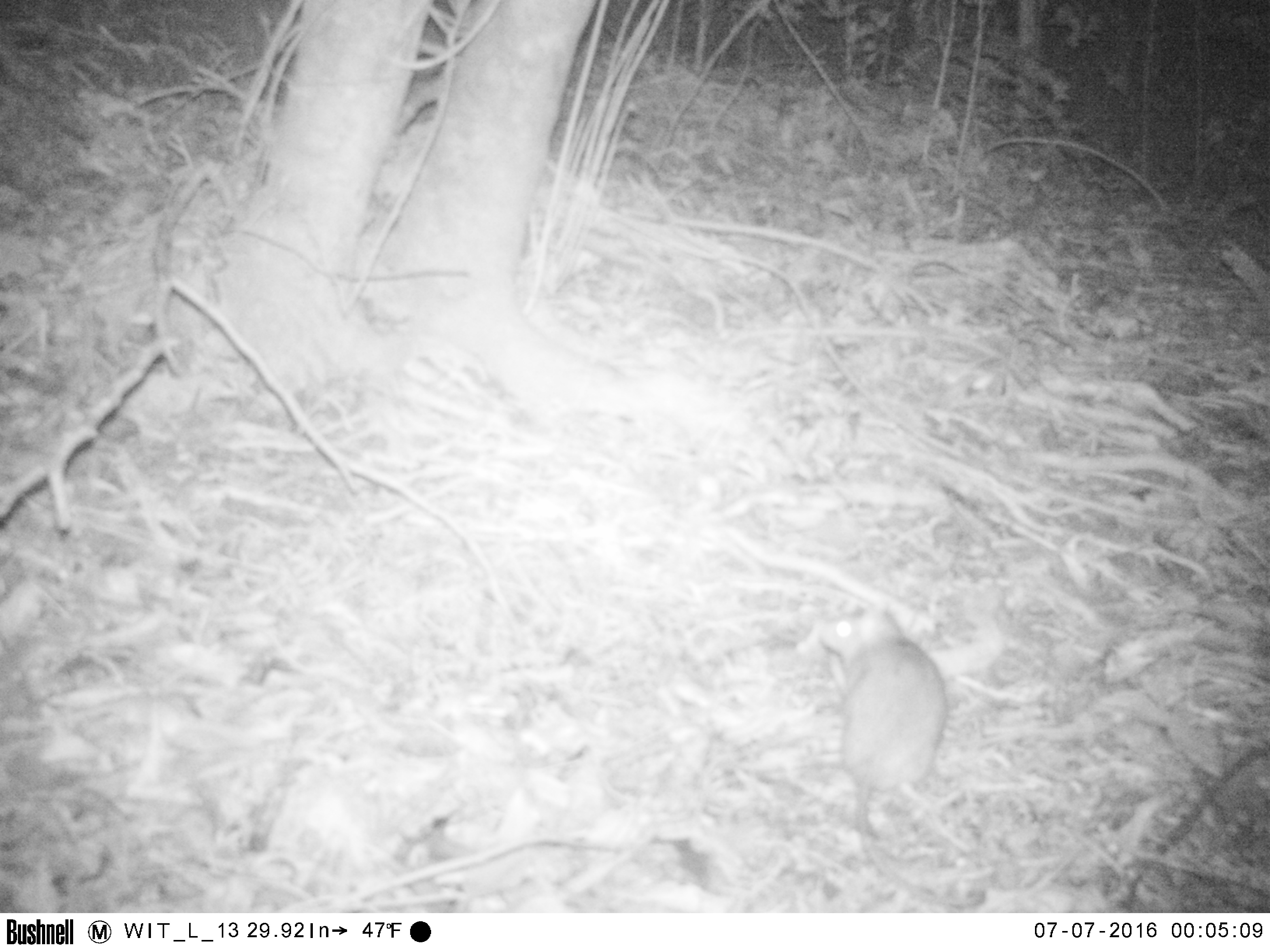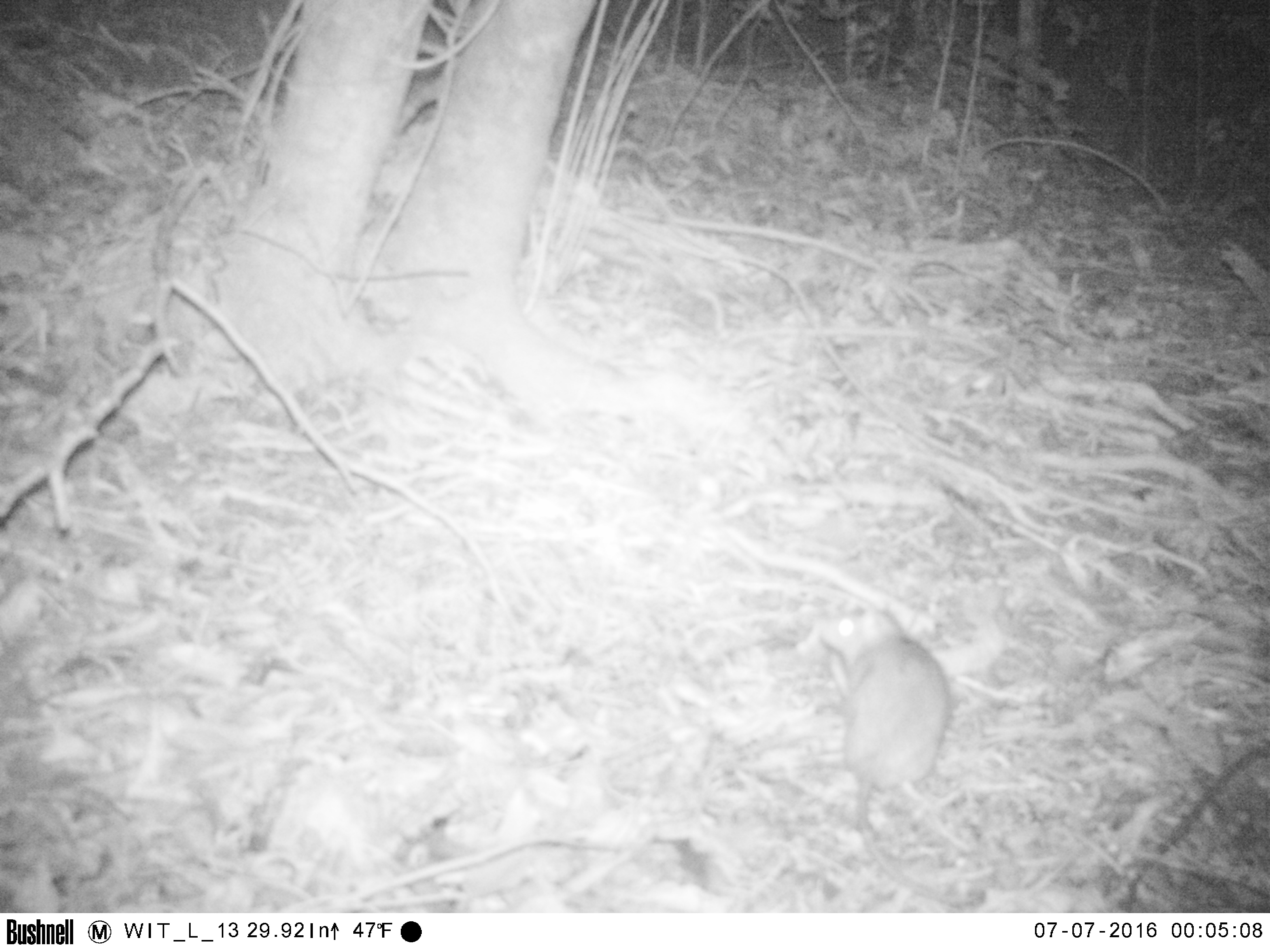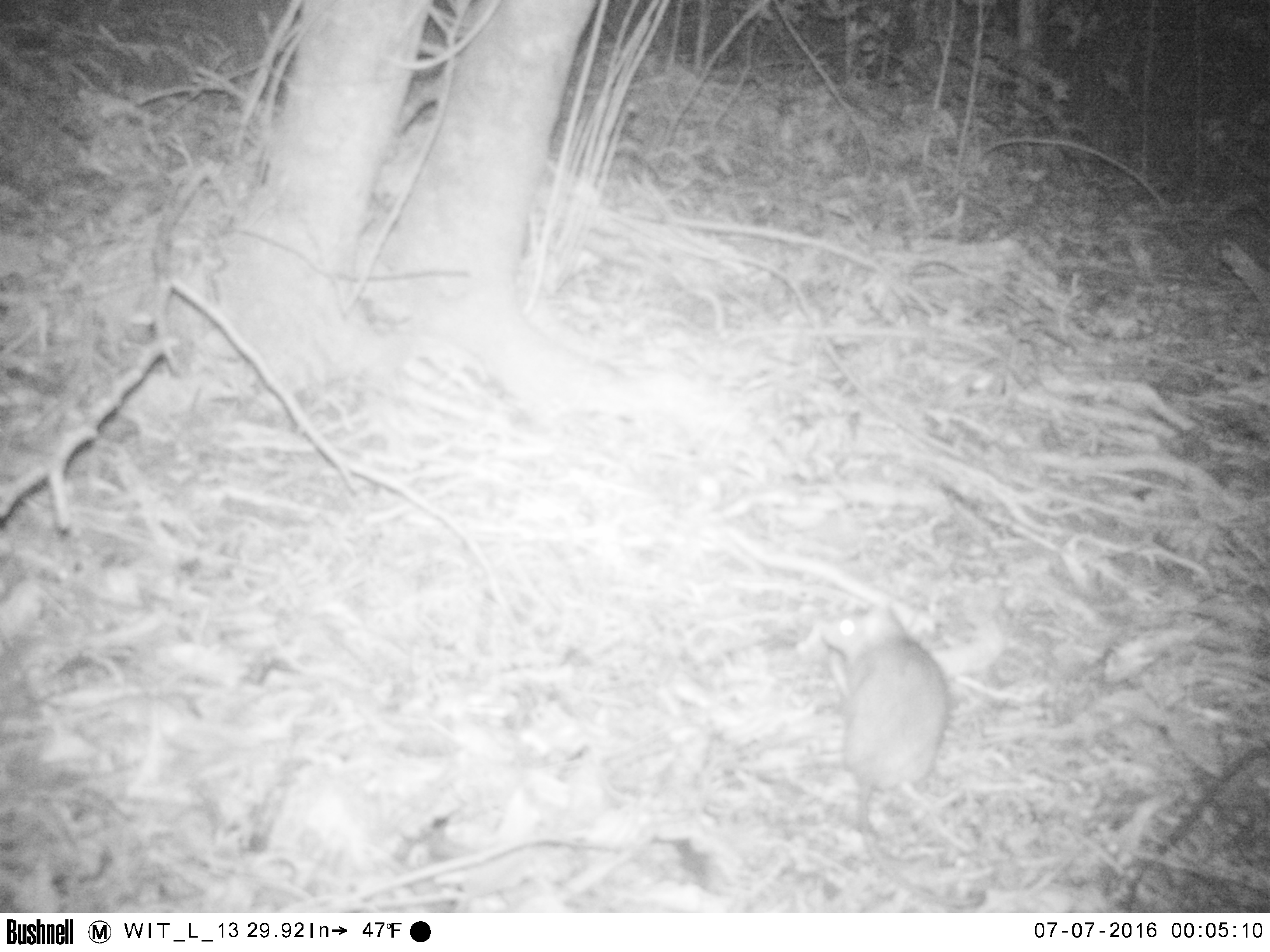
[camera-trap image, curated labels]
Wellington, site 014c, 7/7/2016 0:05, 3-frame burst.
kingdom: Animalia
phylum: Chordata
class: Mammalia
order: Rodentia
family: Muridae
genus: Rattus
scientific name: Rattus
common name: rat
Rat (Rattus).